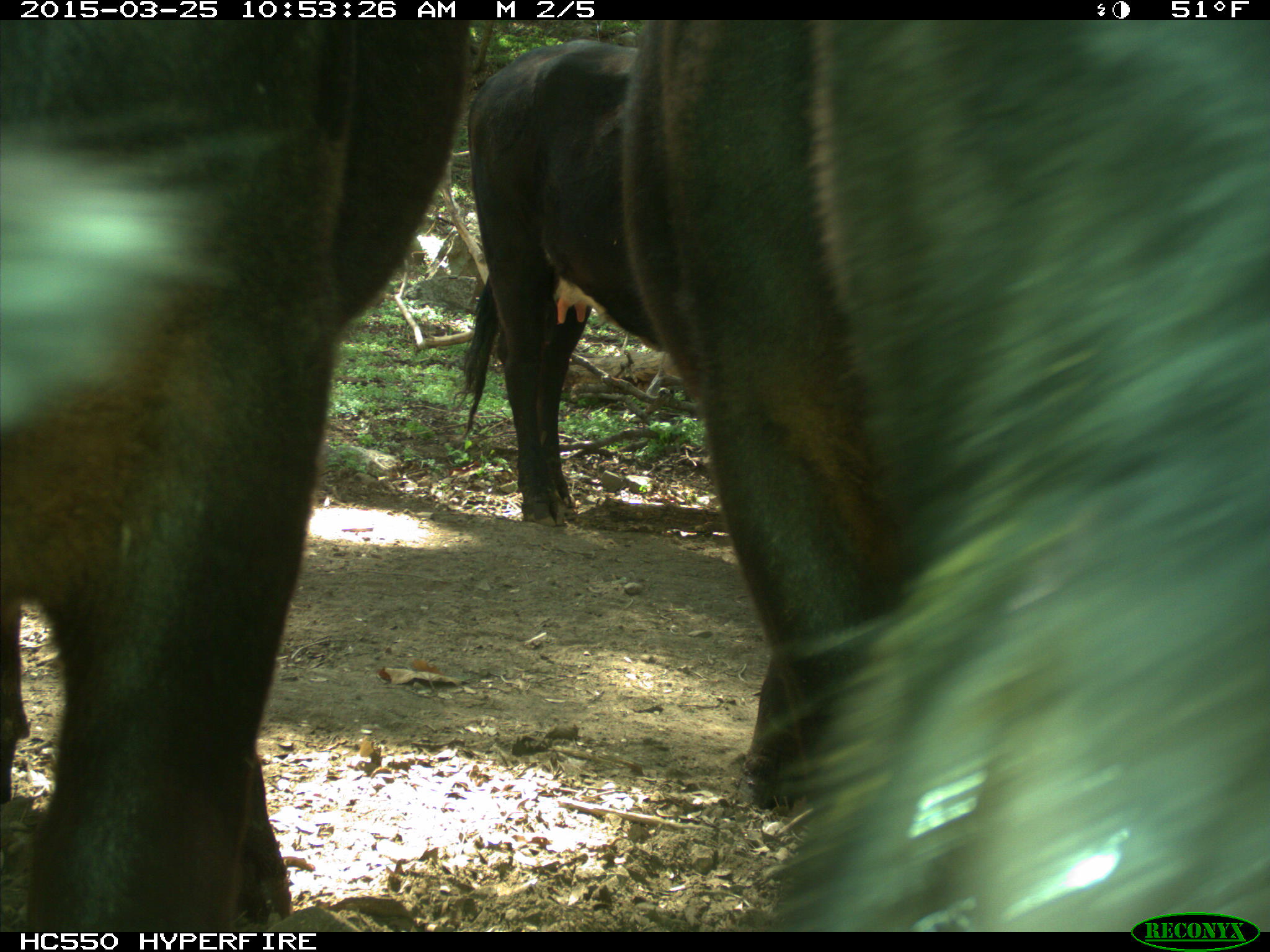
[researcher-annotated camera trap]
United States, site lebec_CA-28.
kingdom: Animalia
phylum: Chordata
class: Mammalia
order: Artiodactyla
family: Bovidae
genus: Bos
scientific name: Bos taurus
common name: domestic cow